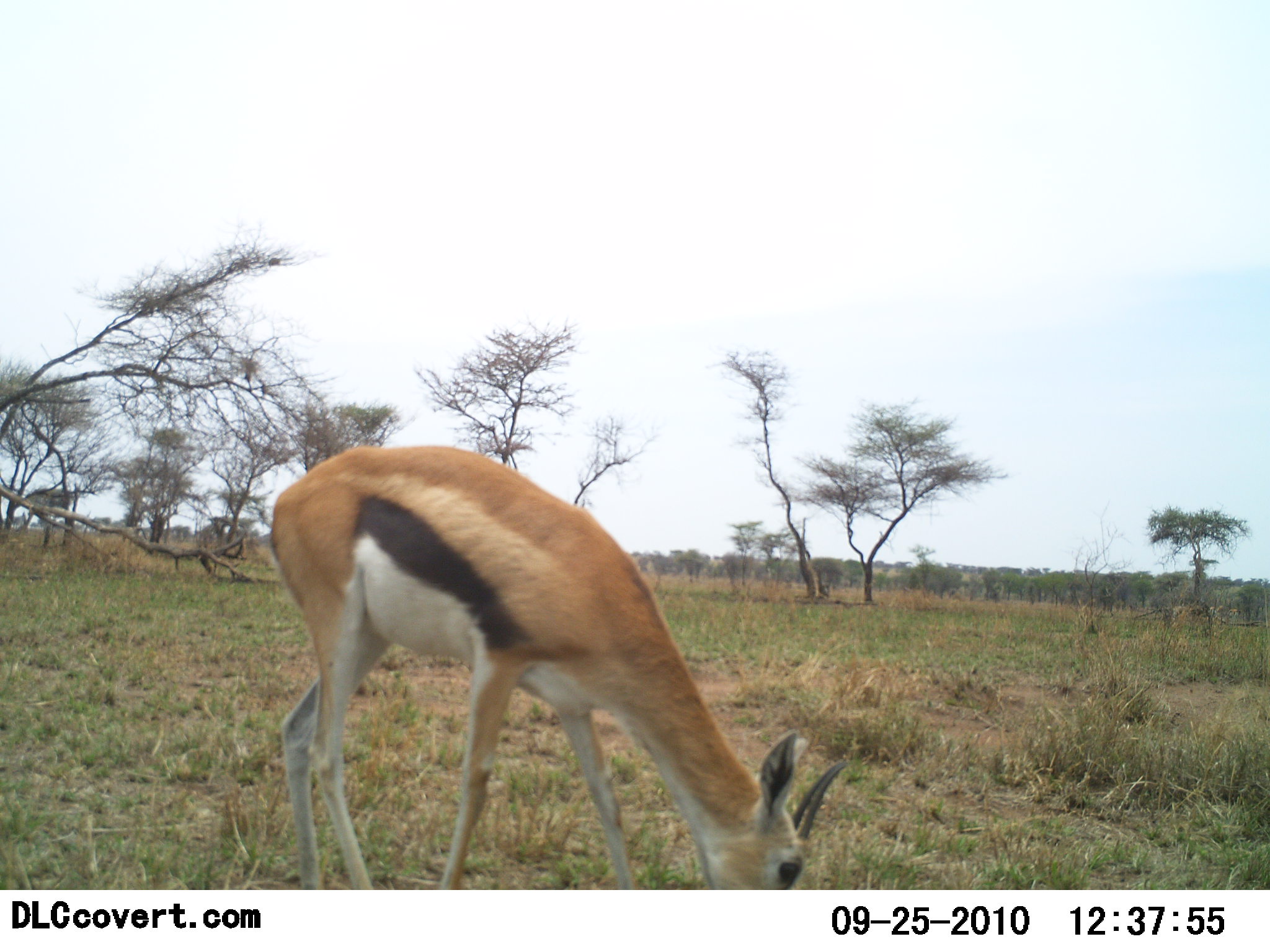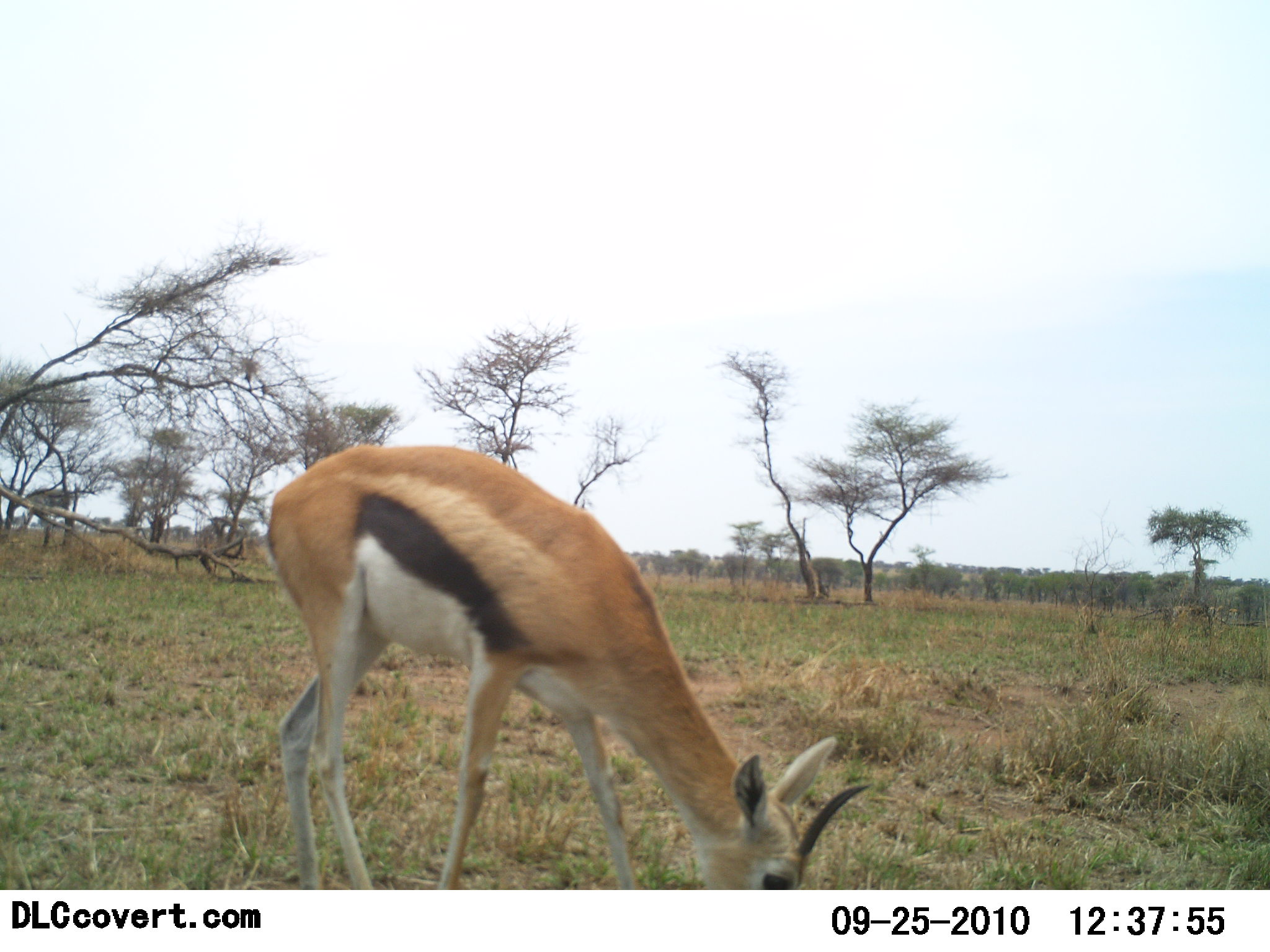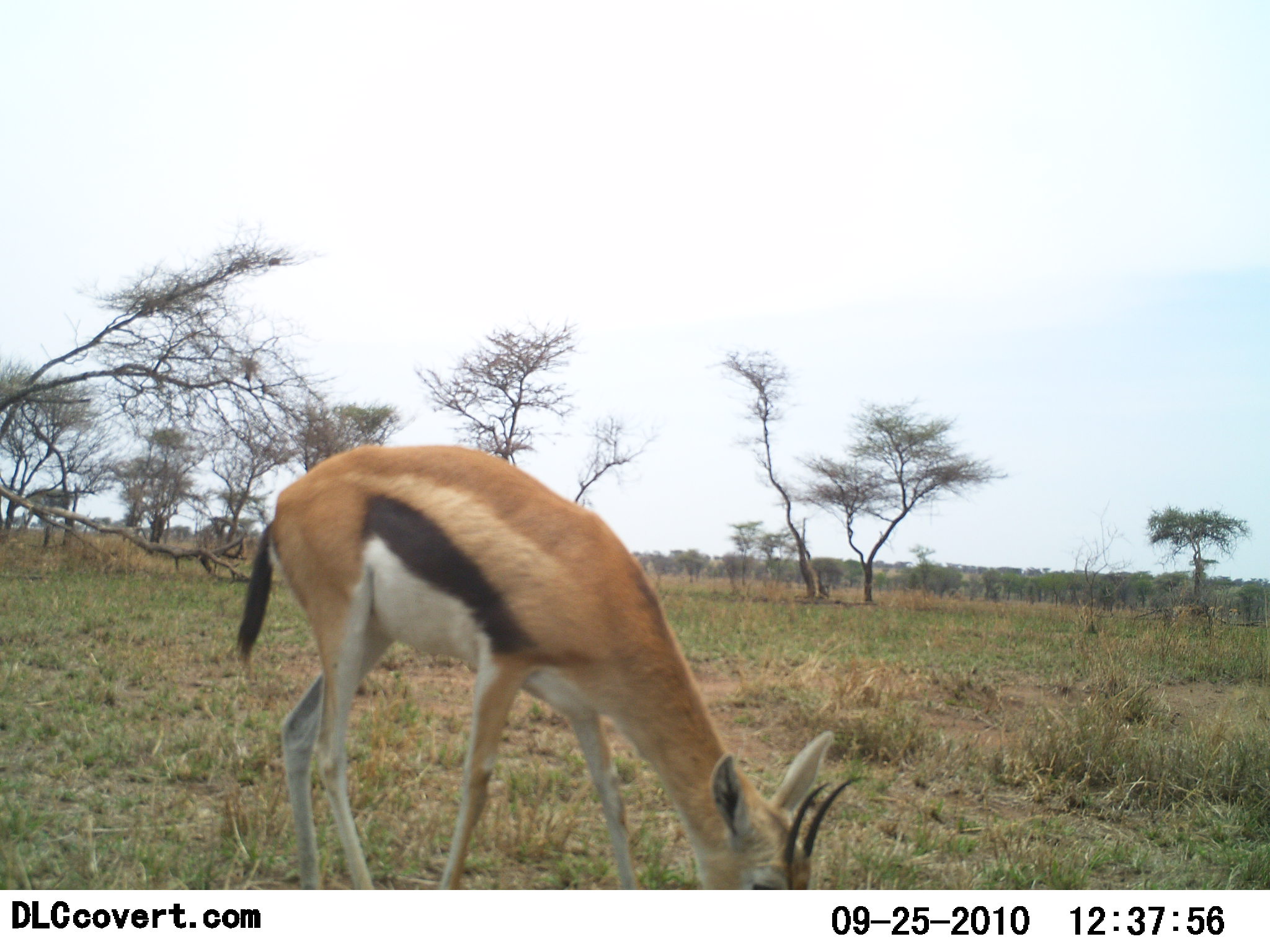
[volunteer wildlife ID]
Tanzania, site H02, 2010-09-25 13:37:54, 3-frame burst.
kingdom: Animalia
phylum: Chordata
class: Mammalia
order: Artiodactyla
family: Bovidae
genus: Eudorcas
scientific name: Eudorcas thomsonii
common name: thomson's gazelle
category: gazellethomsons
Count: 1.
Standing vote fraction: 14%.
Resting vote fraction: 0%.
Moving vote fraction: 0%.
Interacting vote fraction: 0%.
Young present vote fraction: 0%.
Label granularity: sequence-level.